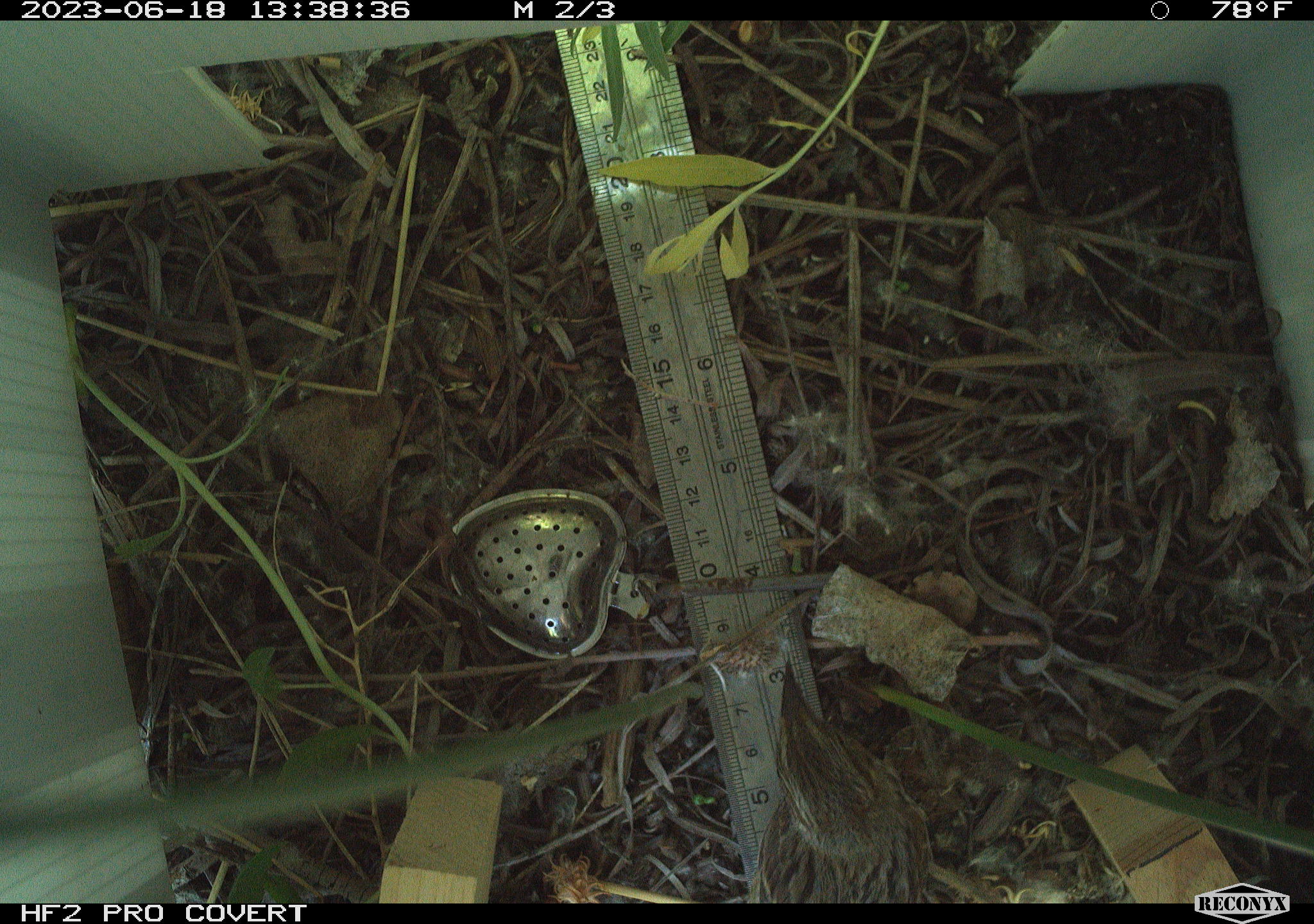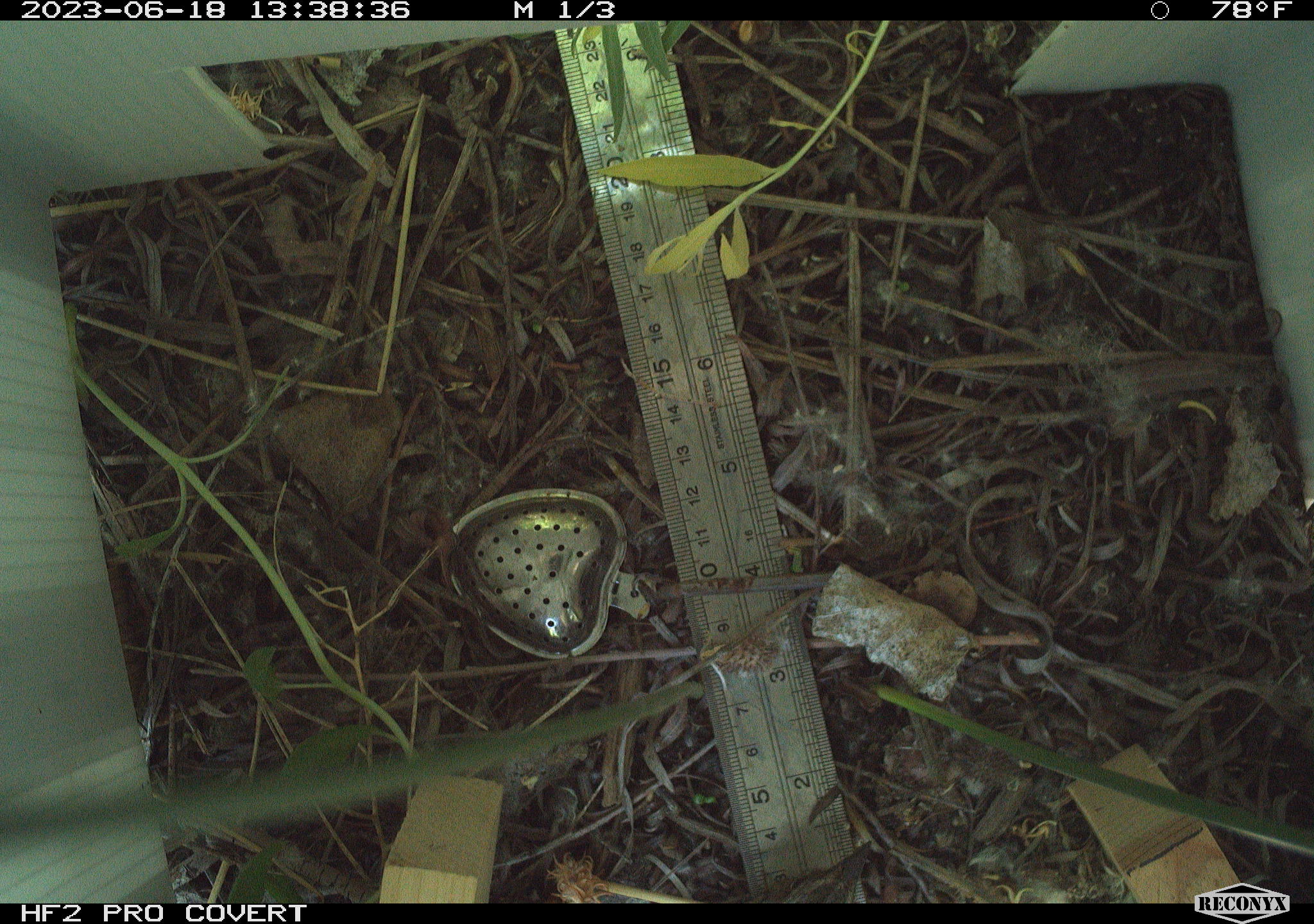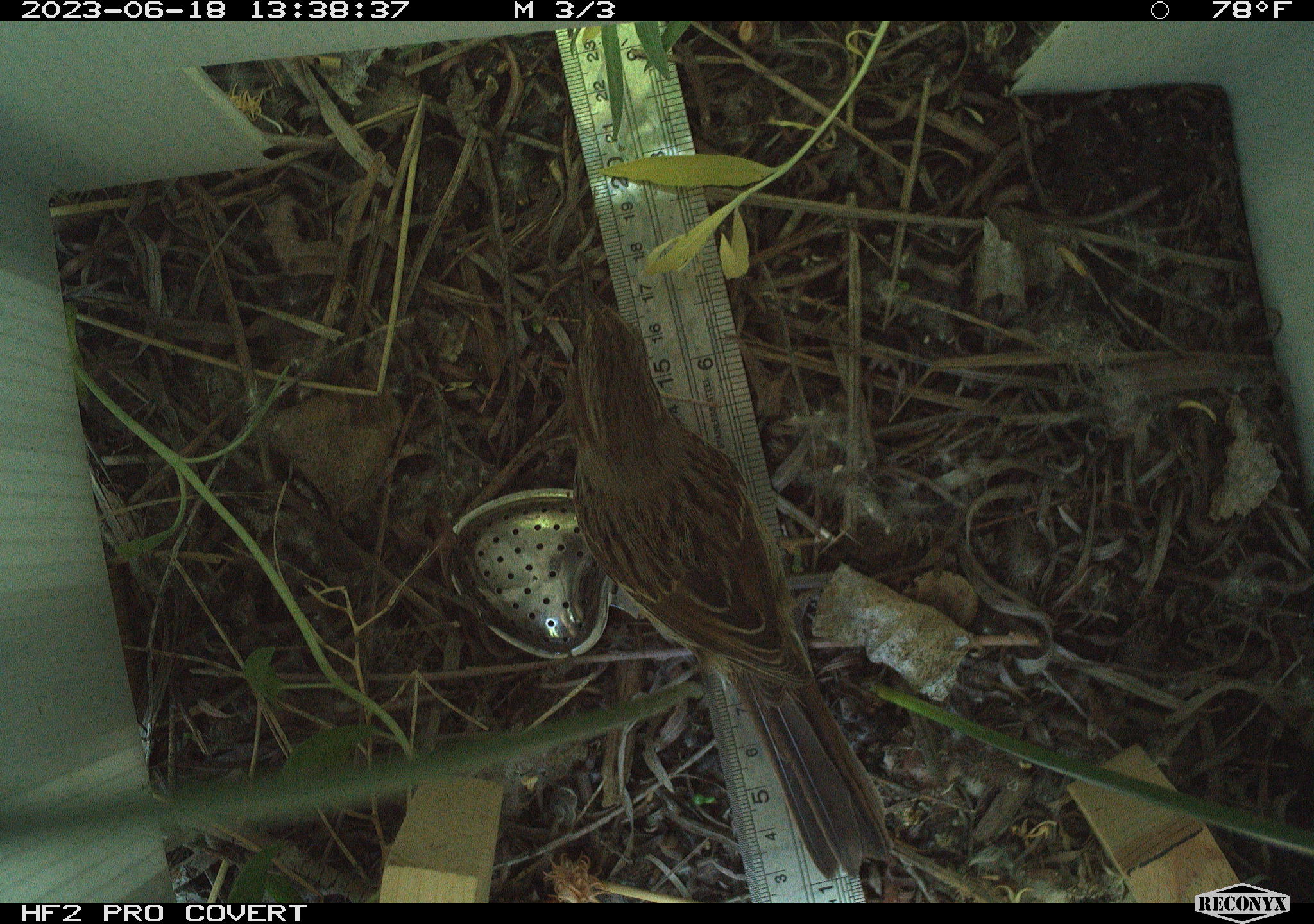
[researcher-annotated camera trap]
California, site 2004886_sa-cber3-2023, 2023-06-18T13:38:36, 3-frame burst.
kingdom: Animalia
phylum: Chordata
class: Aves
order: Passeriformes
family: Passerellidae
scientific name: Passerellidae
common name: new world sparrows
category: passerellidae family